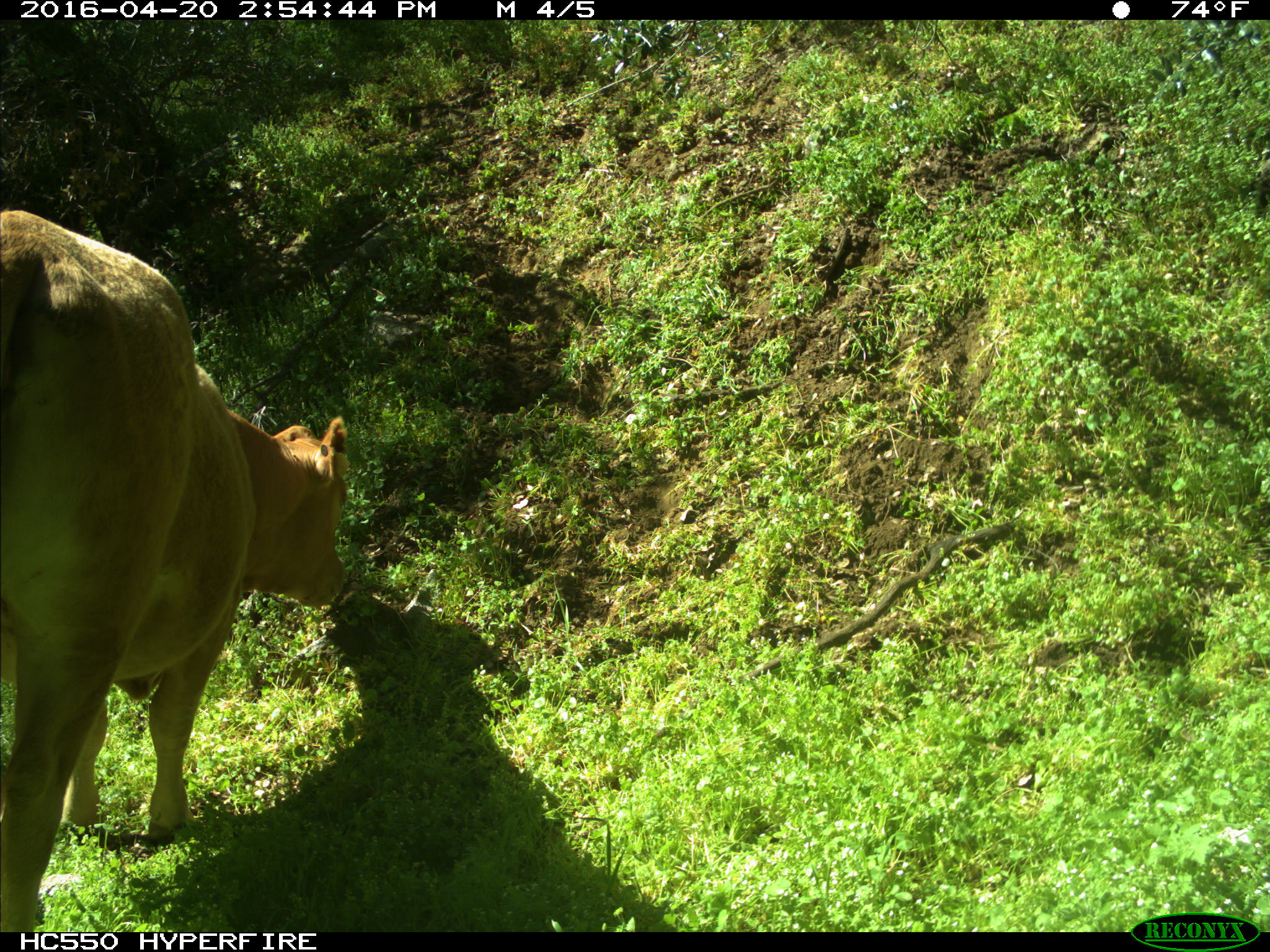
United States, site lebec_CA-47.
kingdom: Animalia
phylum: Chordata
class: Mammalia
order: Artiodactyla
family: Bovidae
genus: Bos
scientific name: Bos taurus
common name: domestic cow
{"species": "Bos taurus (domestic cow)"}